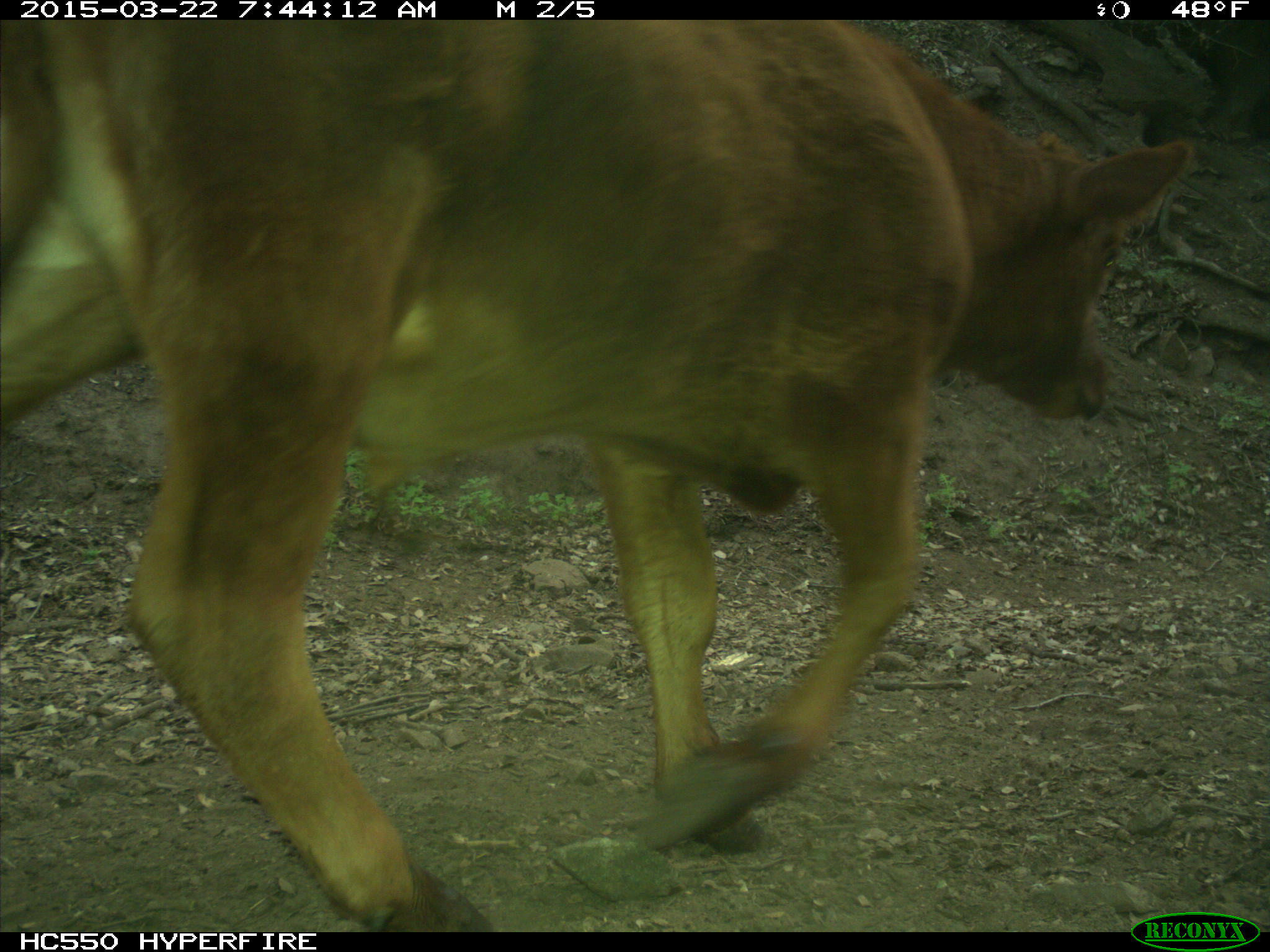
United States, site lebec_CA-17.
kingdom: Animalia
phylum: Chordata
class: Mammalia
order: Artiodactyla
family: Bovidae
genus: Bos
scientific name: Bos taurus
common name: domestic cow